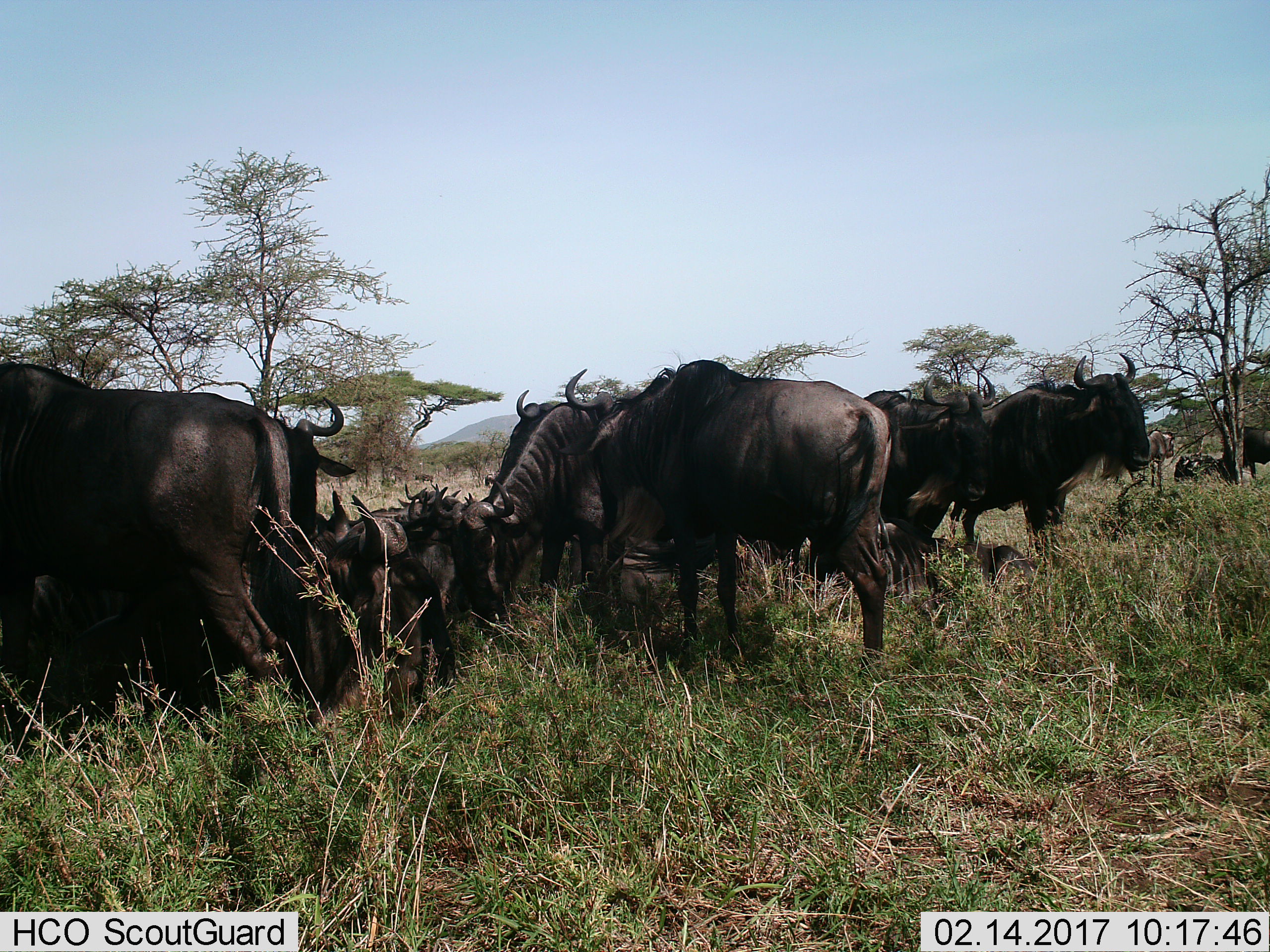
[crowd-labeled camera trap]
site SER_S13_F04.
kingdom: Animalia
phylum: Chordata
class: Mammalia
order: Artiodactyla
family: Bovidae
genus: Connochaetes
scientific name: Connochaetes taurinus taurinus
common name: blue wildebeest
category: wildebeestblue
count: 11-50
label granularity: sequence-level